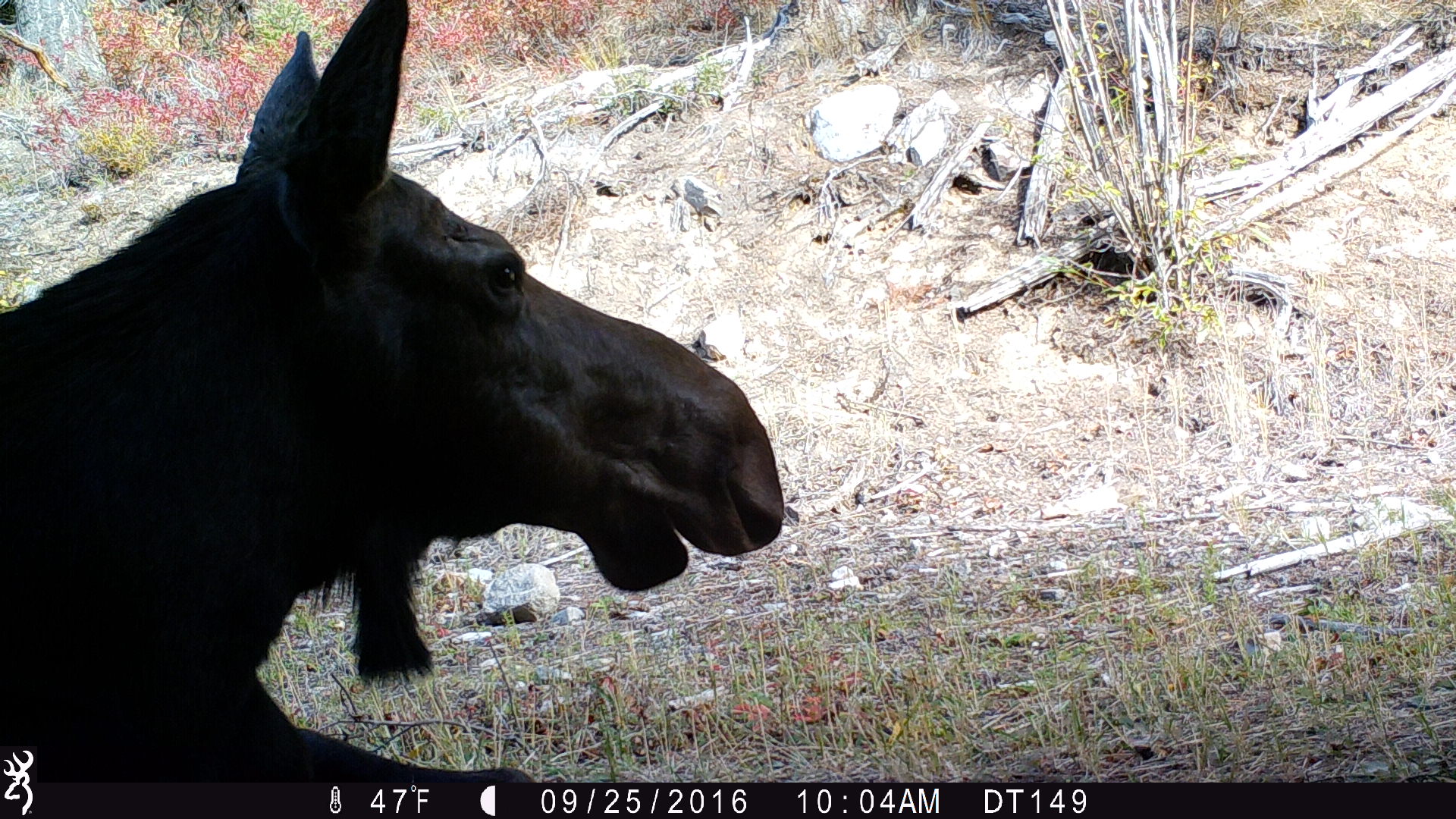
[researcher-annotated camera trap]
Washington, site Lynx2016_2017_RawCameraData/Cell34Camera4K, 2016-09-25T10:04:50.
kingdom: Animalia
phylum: Chordata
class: Mammalia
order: Artiodactyla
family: Cervidae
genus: Alces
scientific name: Alces alces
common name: moose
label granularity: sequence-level